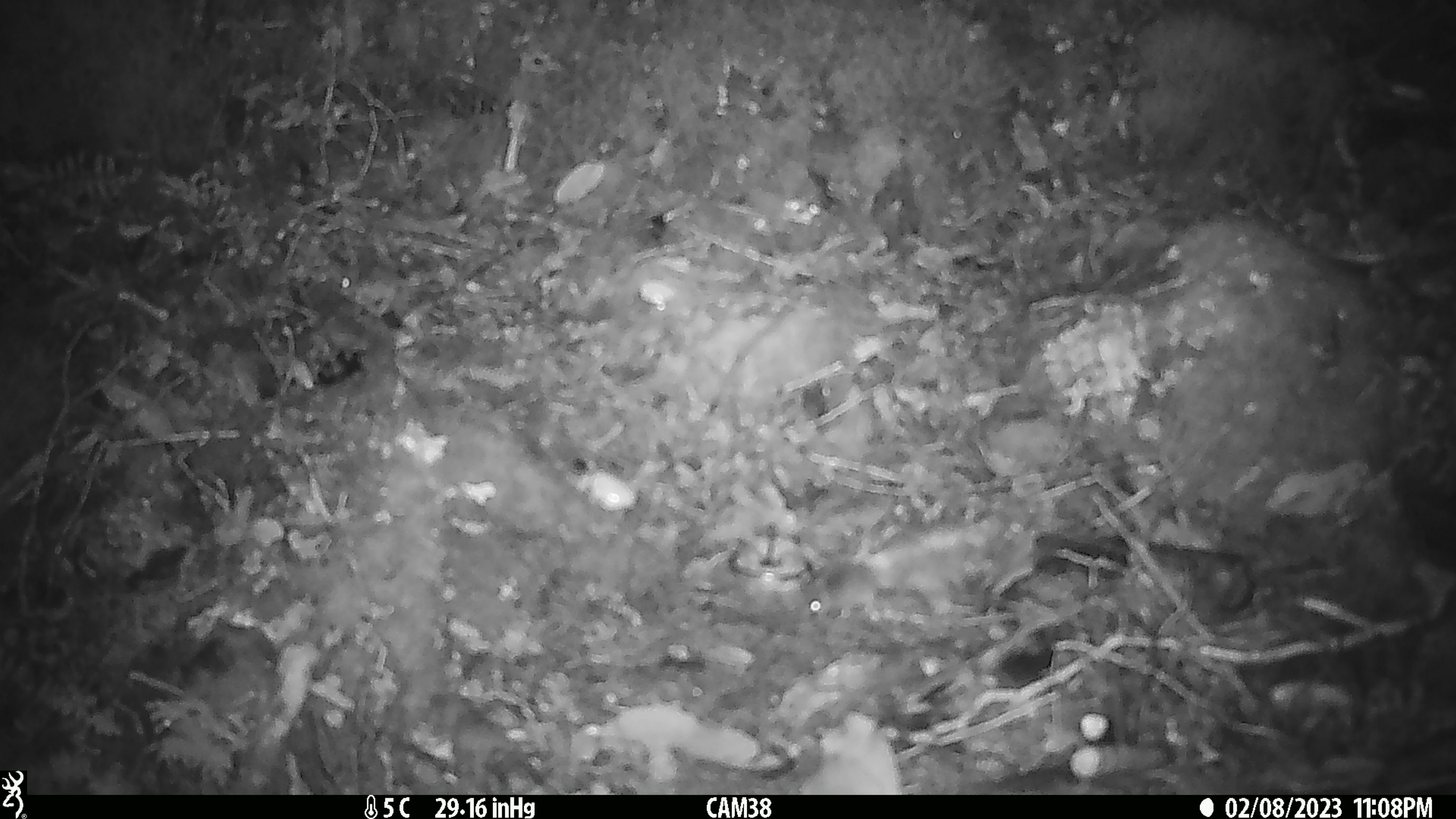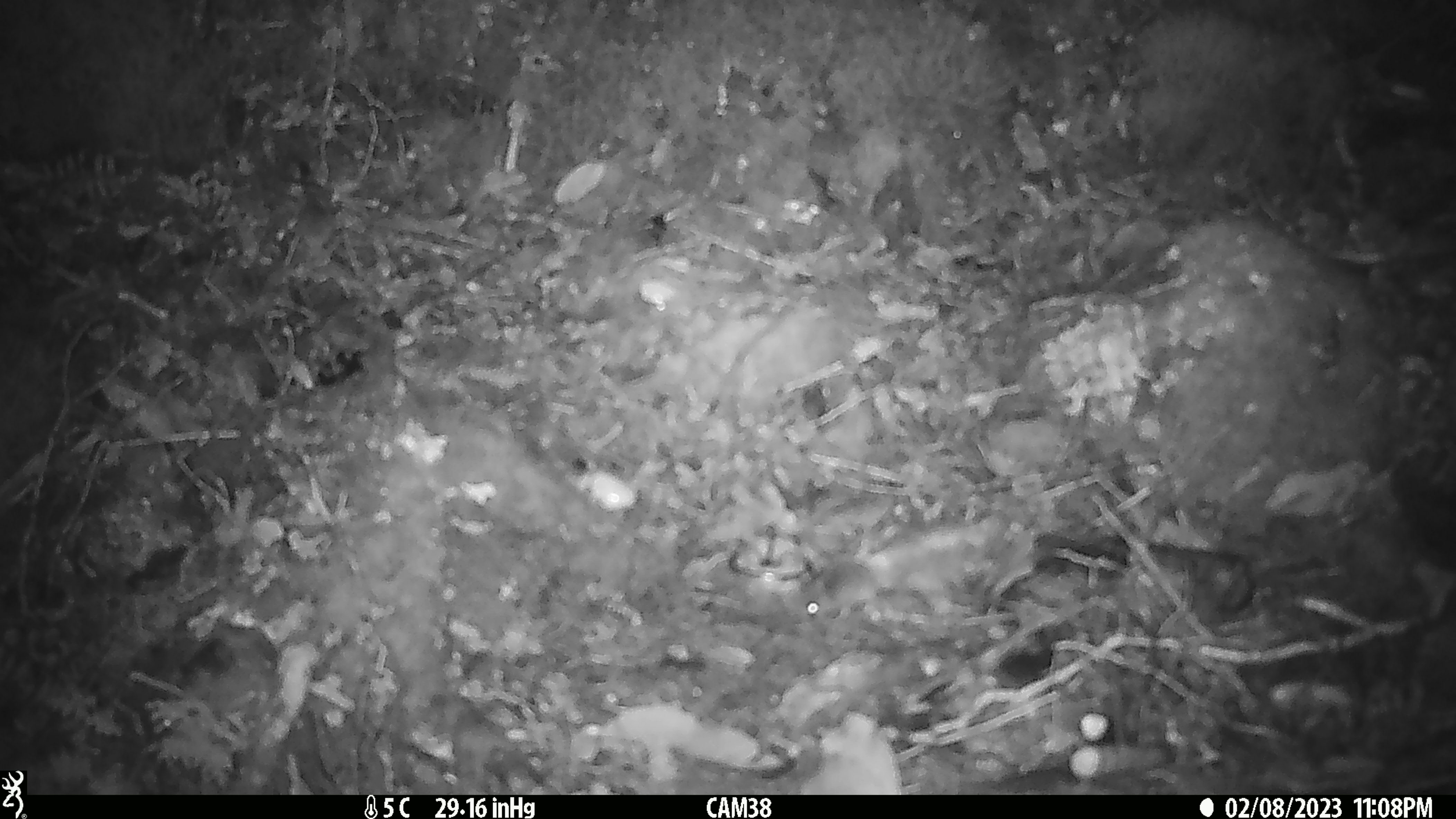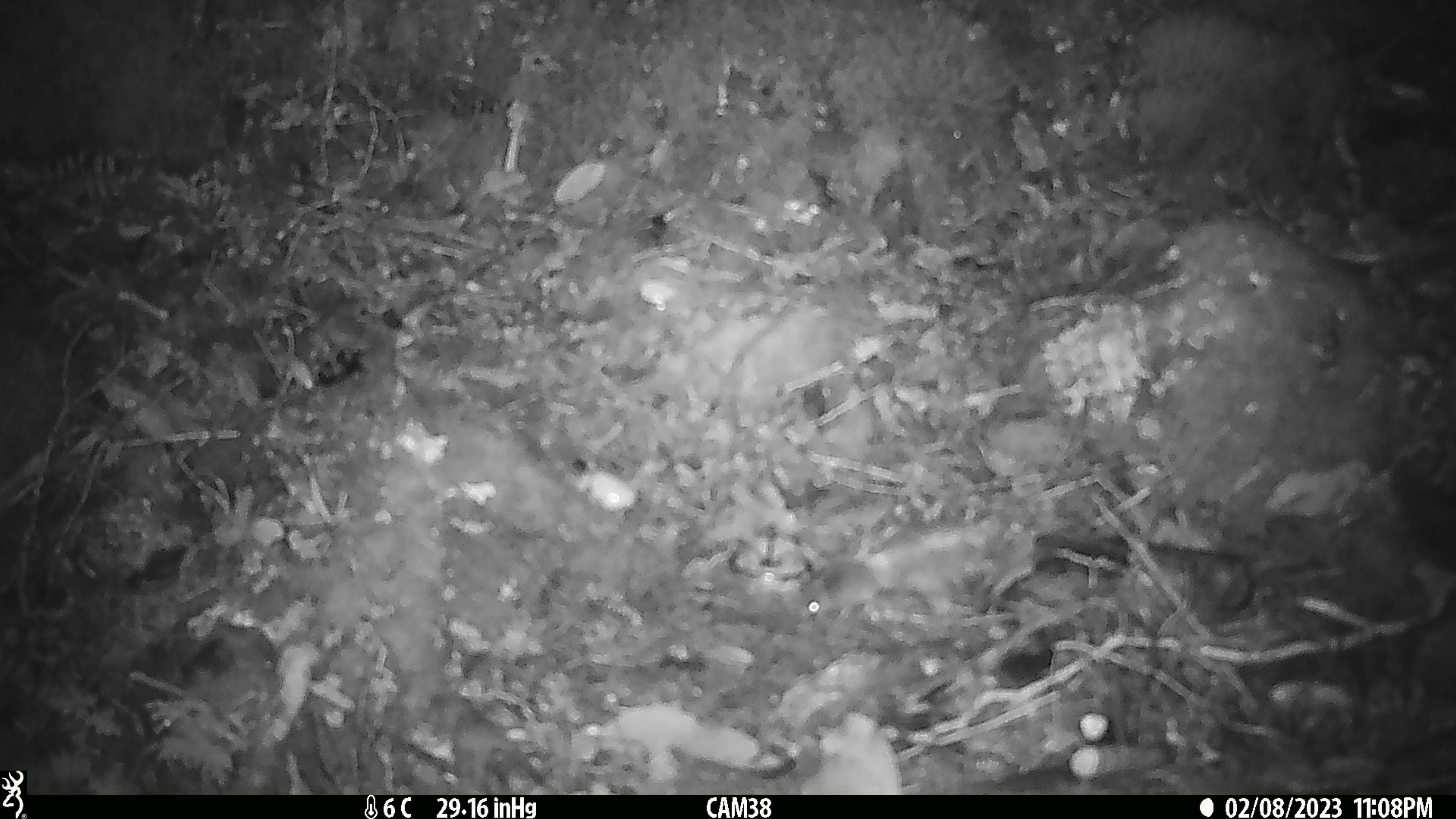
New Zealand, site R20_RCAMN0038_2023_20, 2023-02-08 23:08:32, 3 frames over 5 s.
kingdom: Animalia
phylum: Chordata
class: Mammalia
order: Rodentia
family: Muridae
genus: Mus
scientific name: Mus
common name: mouse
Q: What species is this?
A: Mouse (Mus).